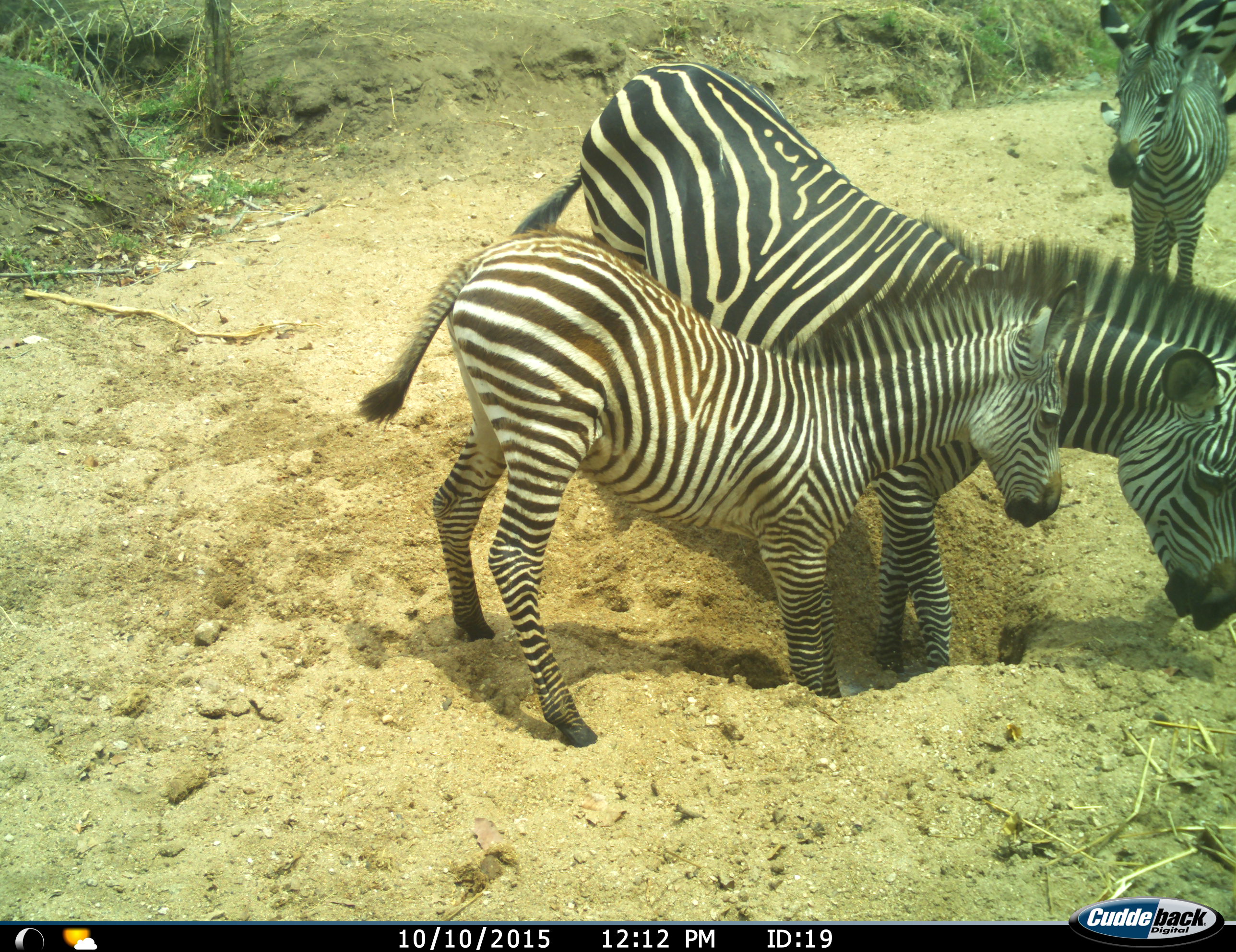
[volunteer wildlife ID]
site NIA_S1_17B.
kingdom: Animalia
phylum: Chordata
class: Mammalia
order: Perissodactyla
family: Equidae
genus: Equus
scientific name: Equus quagga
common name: plains zebra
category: zebraplains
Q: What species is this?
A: Zebraplains (plains zebra) (Equus quagga).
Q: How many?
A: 4.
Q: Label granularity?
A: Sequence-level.